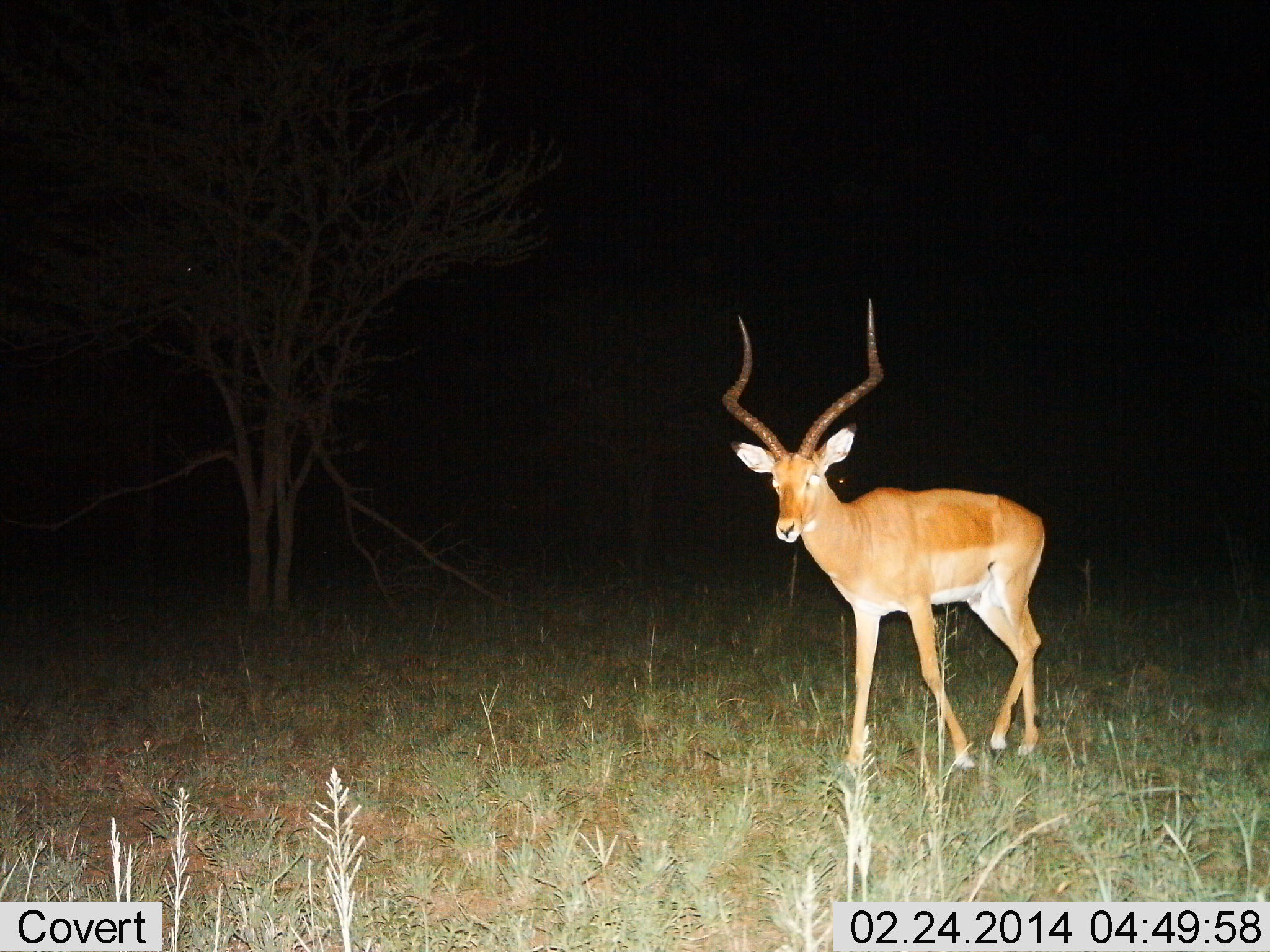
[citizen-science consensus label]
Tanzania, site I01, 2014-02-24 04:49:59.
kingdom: Animalia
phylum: Chordata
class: Mammalia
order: Artiodactyla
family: Bovidae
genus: Aepyceros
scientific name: Aepyceros melampus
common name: impala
Impala (Aepyceros melampus), count 1. Behavior (volunteer vote fractions): standing 40%, resting 0%, moving 60%, interacting 0%. Young present (vote fraction): 0%. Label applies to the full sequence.